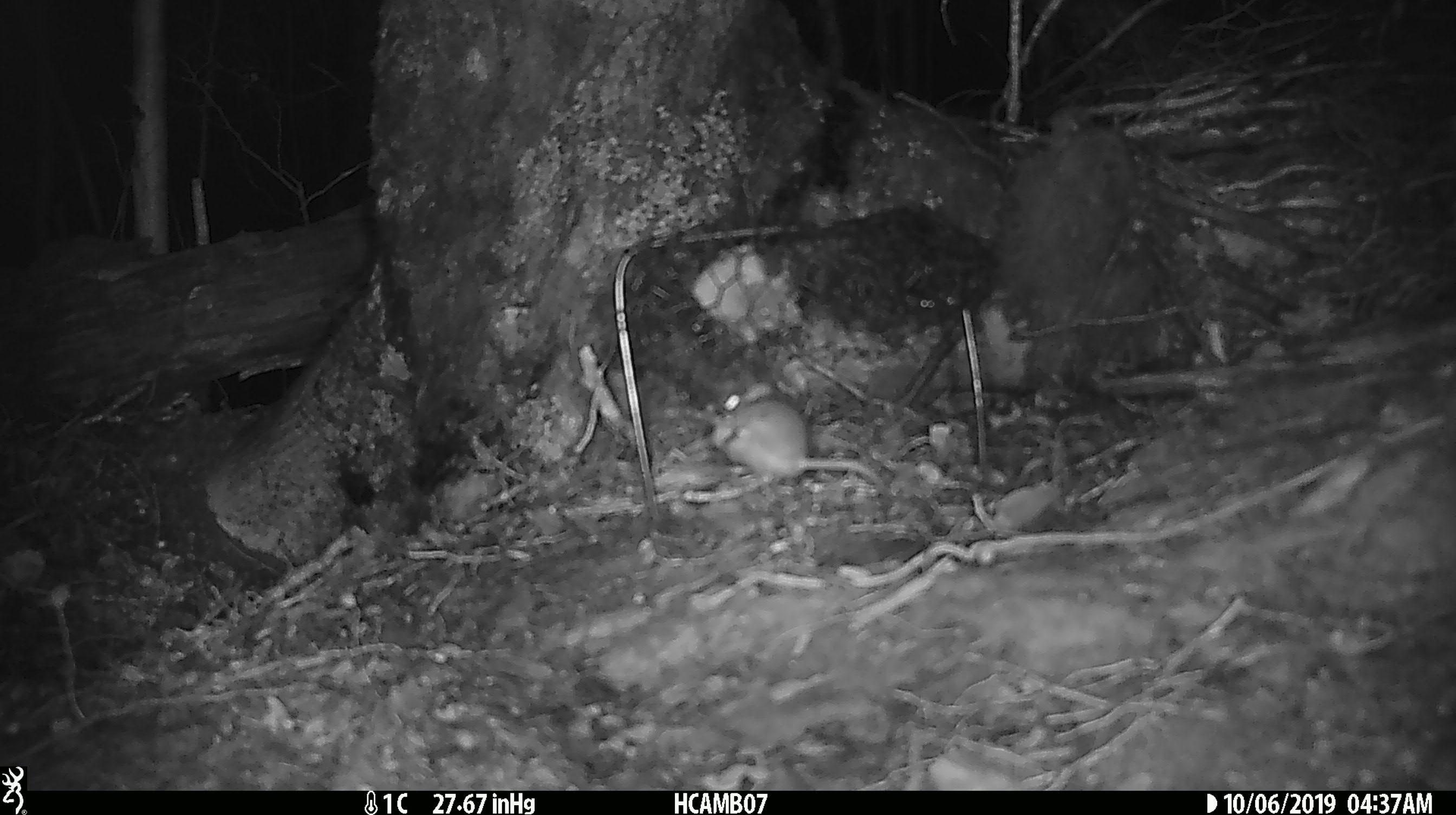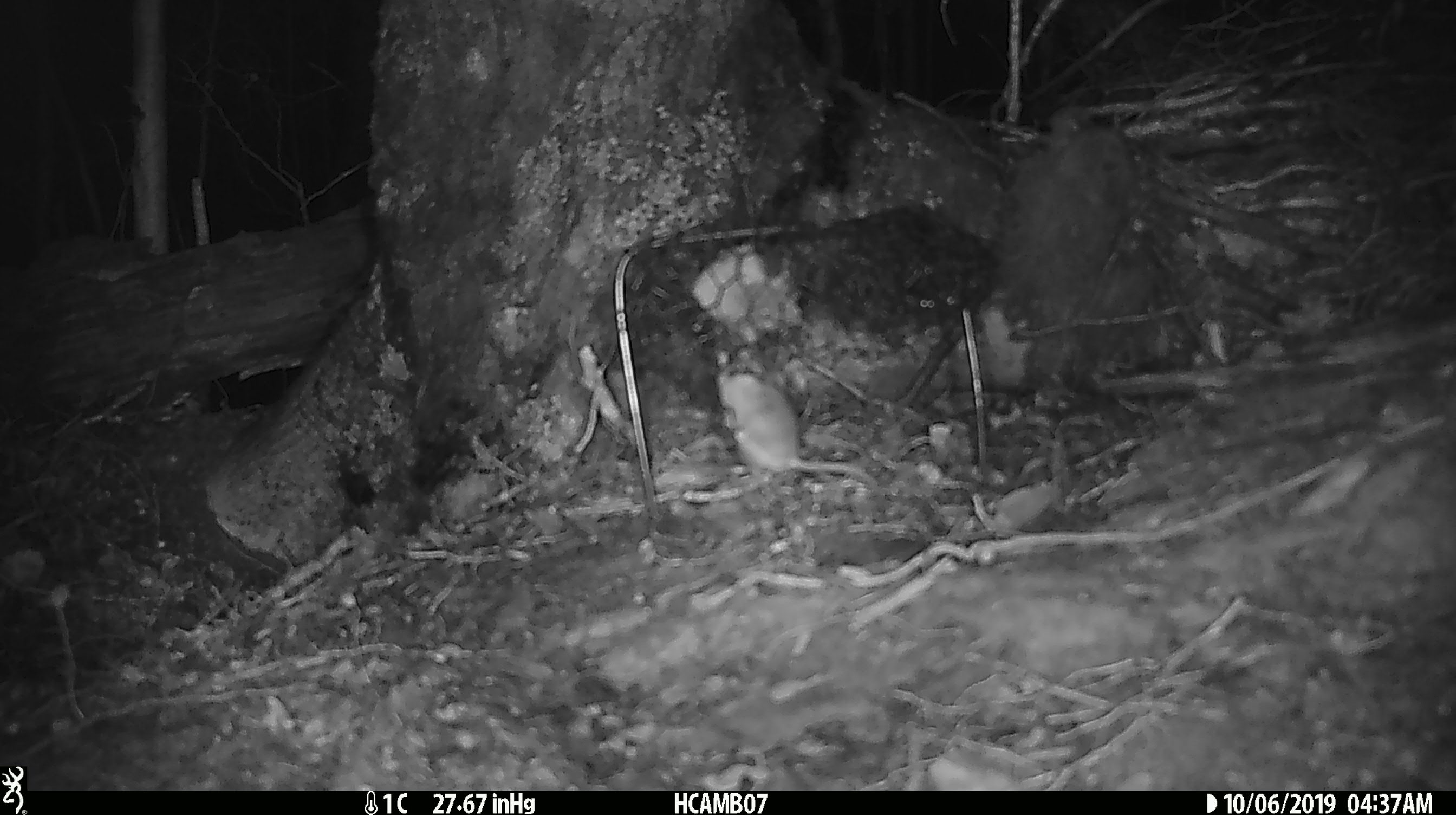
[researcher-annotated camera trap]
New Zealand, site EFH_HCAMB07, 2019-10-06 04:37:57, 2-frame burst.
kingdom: Animalia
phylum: Chordata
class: Mammalia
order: Rodentia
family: Muridae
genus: Mus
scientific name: Mus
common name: mouse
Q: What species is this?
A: Mouse (Mus).